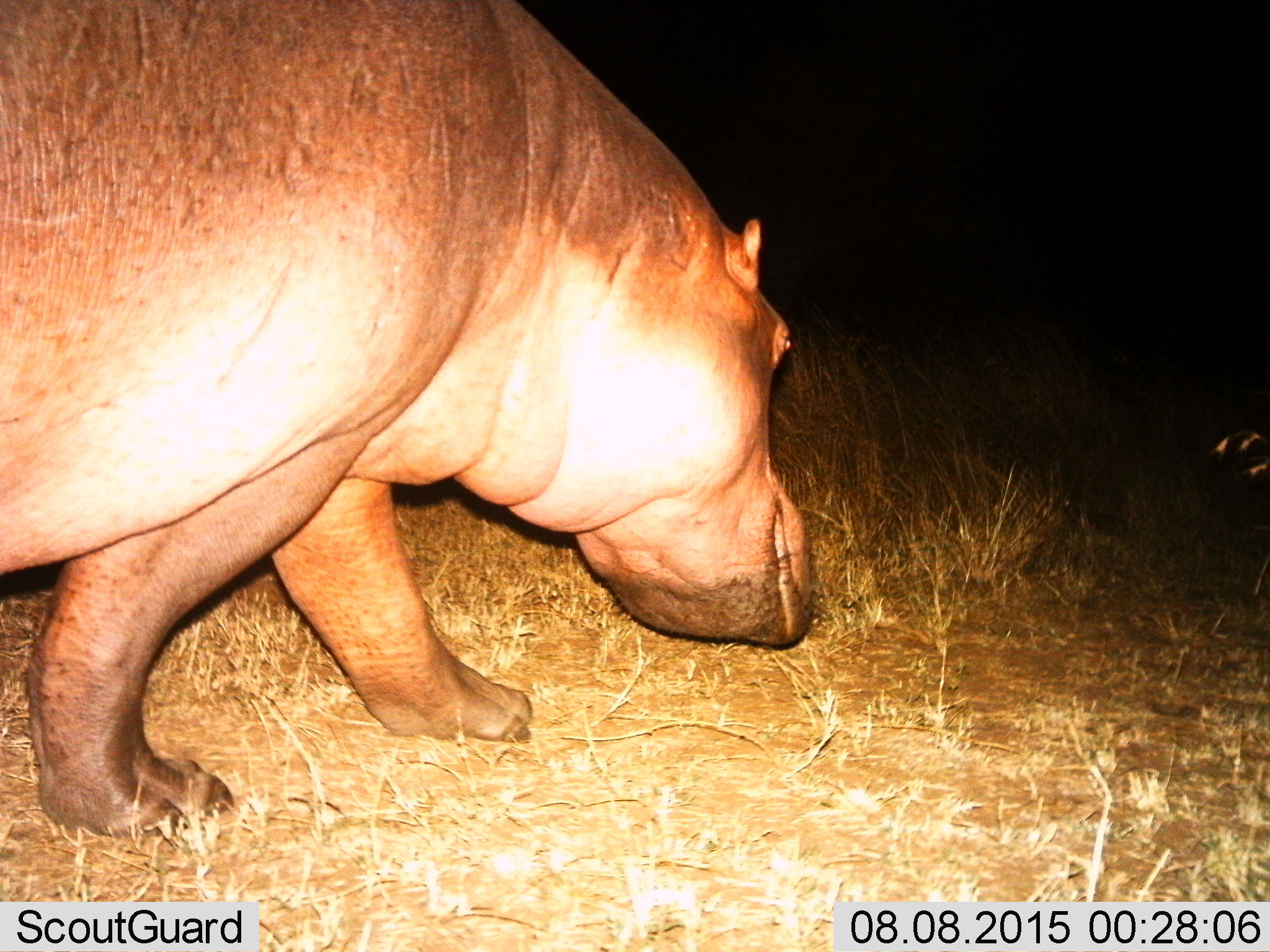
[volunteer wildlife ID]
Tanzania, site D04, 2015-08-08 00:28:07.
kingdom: Animalia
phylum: Chordata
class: Mammalia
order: Artiodactyla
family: Hippopotamidae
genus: Hippopotamus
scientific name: Hippopotamus amphibius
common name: hippopotamus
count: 1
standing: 33%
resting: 0%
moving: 67%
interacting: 0%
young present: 0%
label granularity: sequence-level